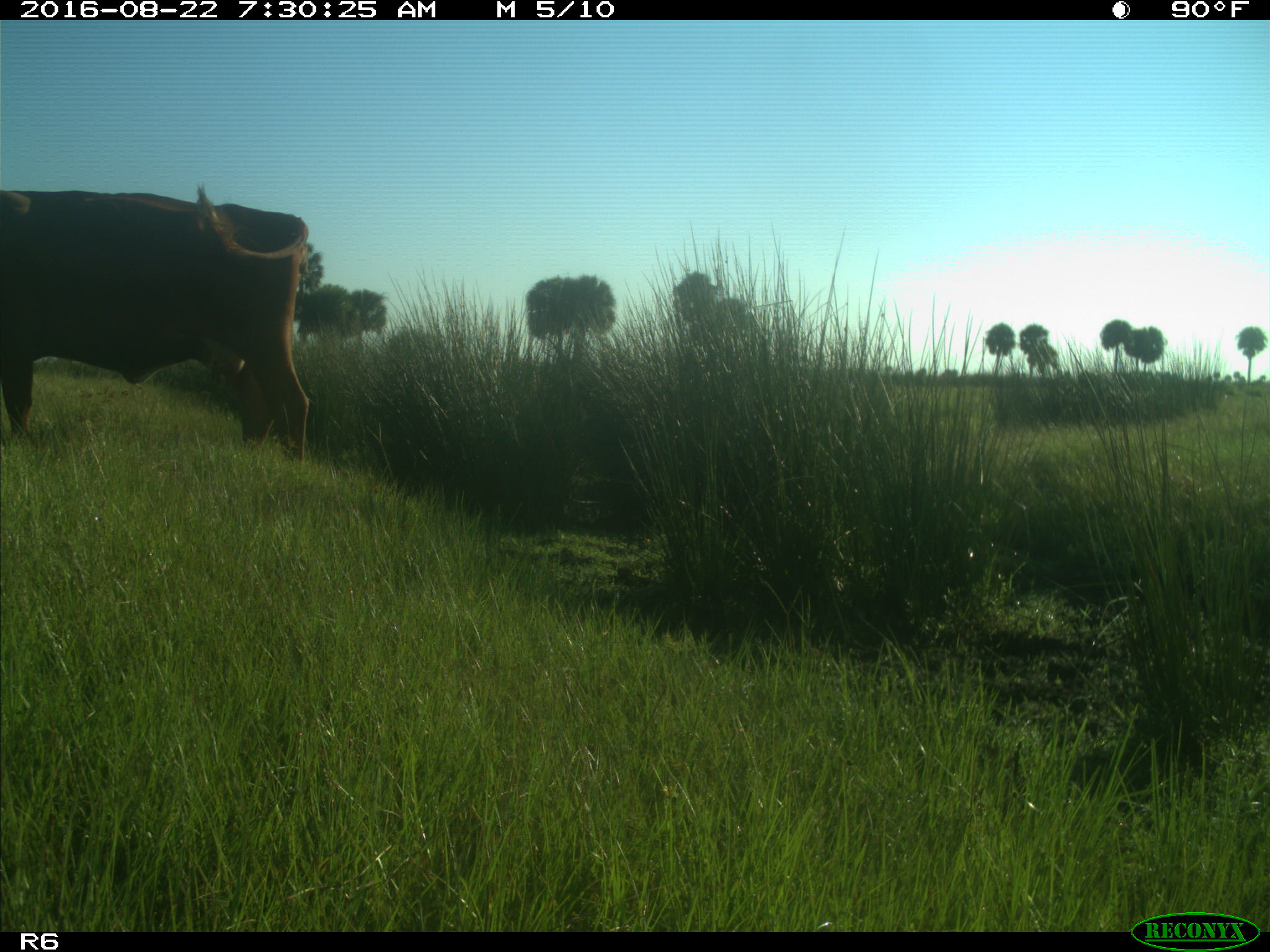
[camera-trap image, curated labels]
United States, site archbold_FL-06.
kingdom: Animalia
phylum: Chordata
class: Mammalia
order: Artiodactyla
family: Bovidae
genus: Bos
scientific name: Bos taurus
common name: domestic cow